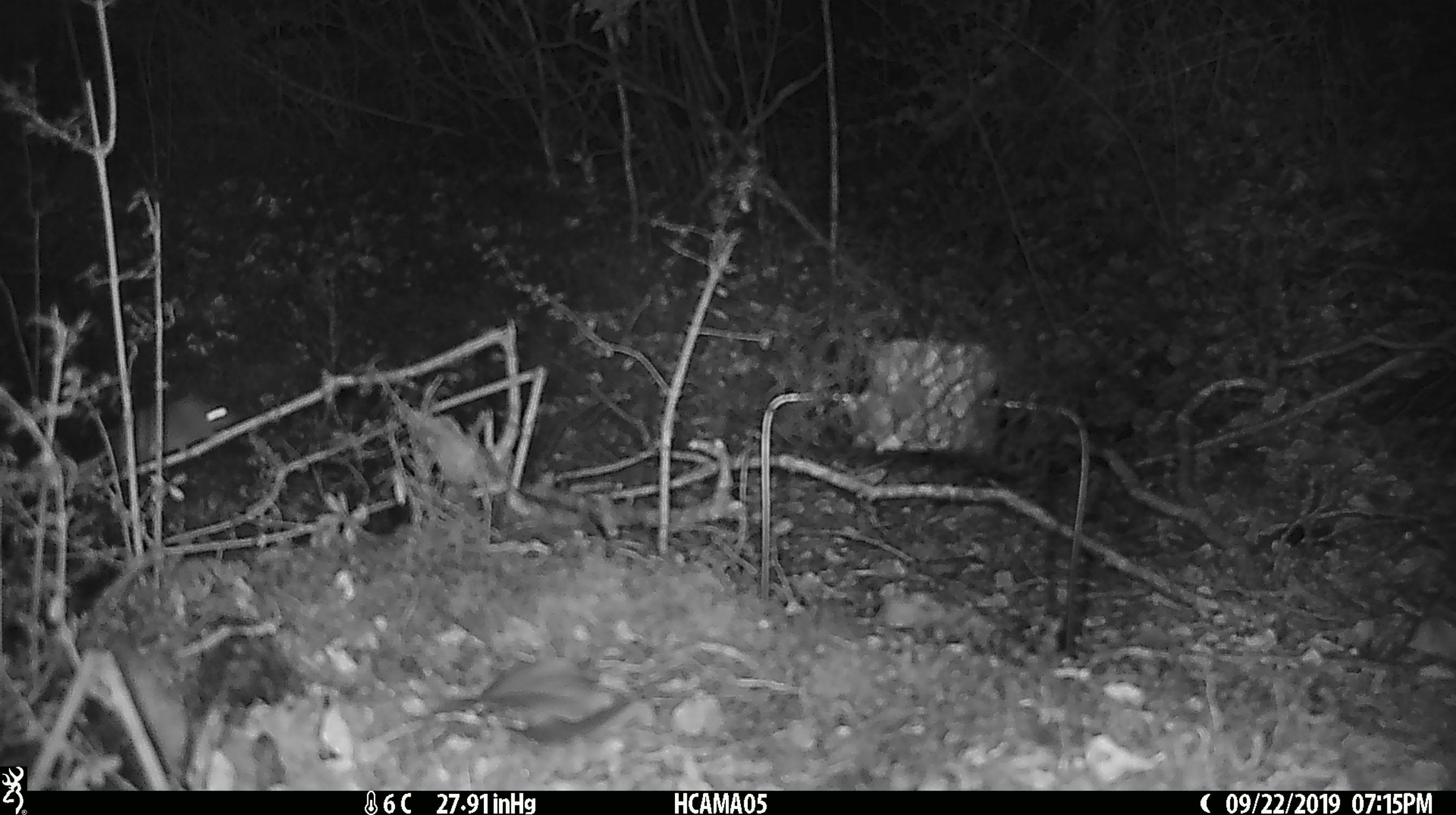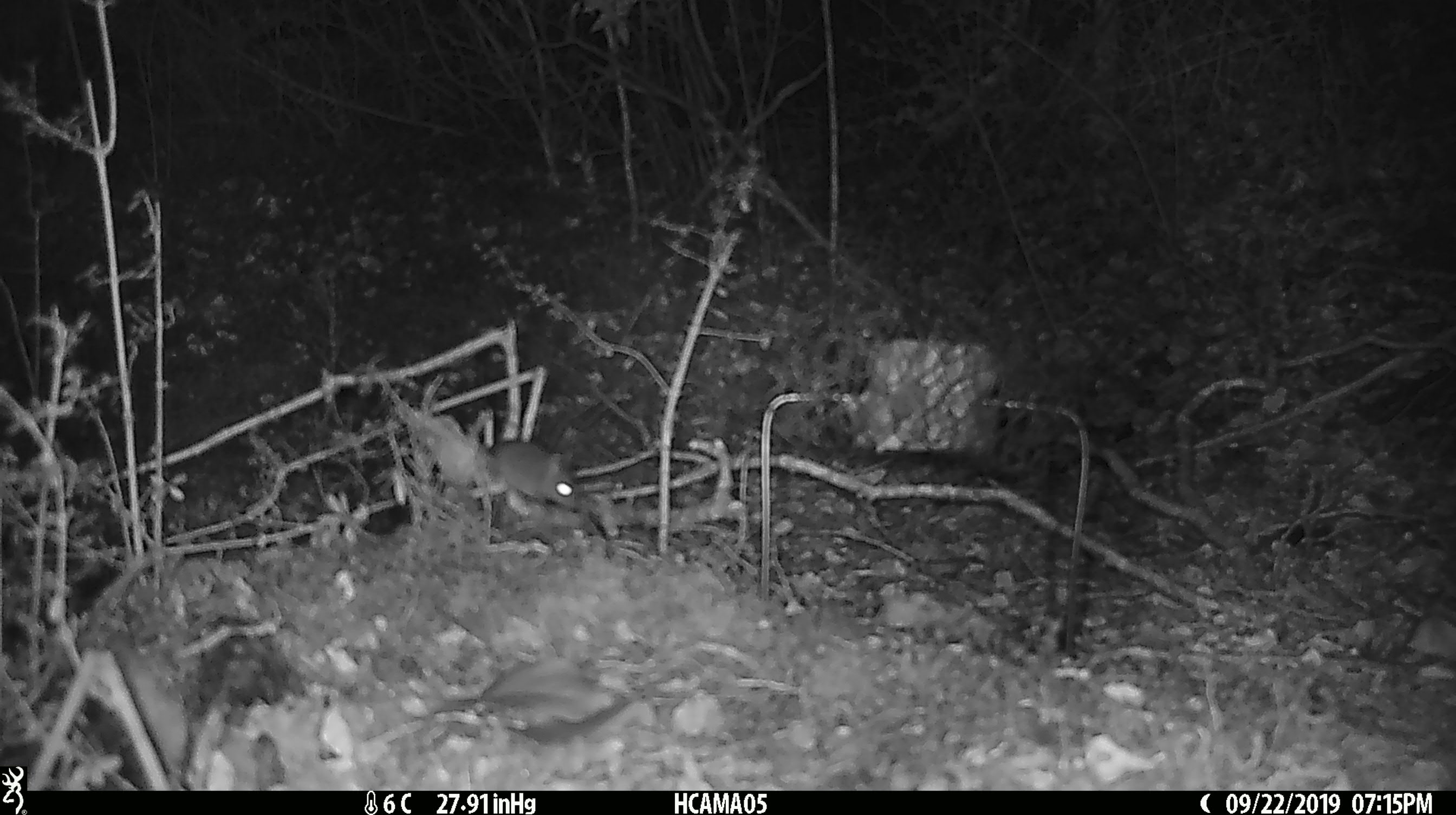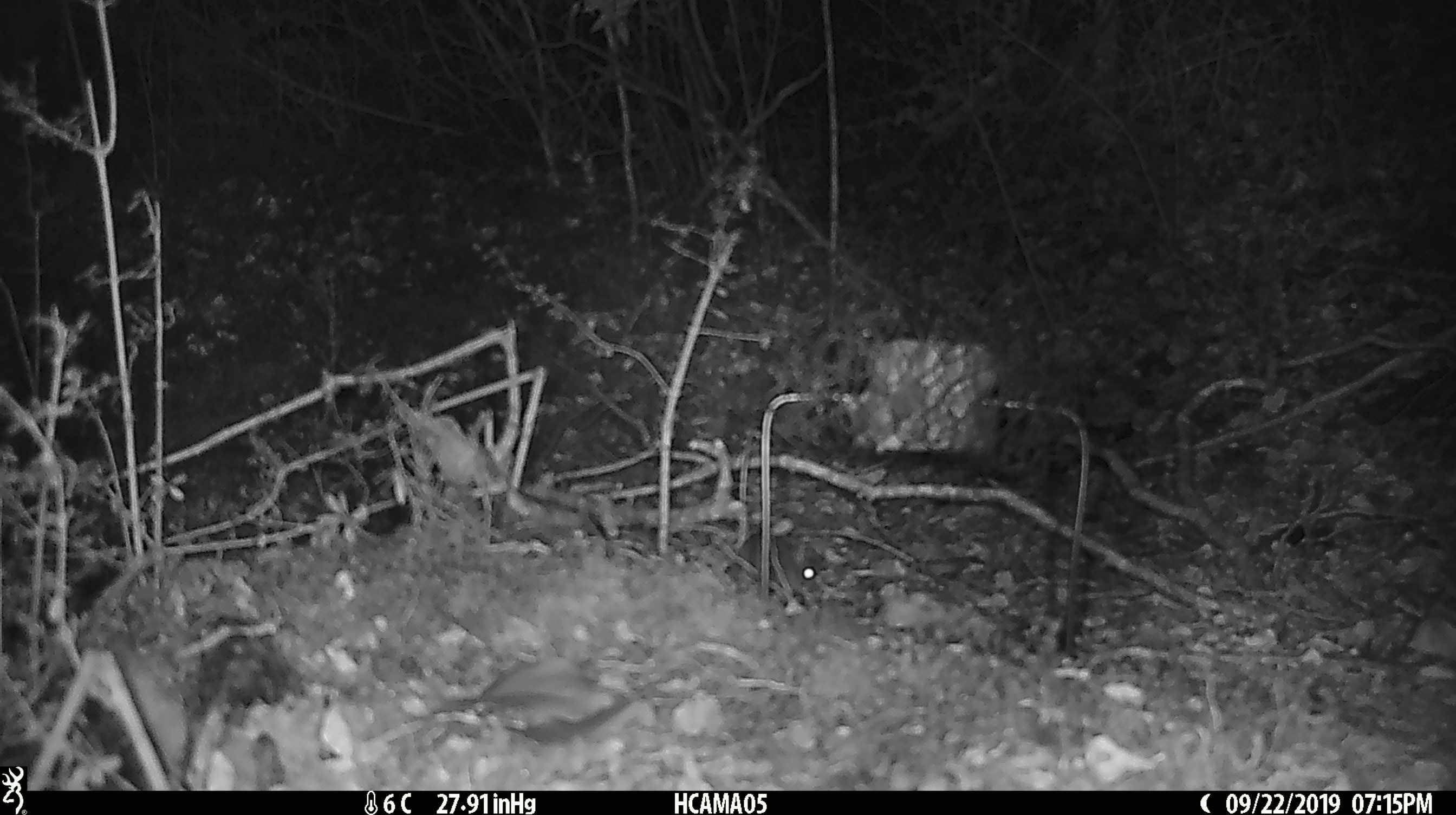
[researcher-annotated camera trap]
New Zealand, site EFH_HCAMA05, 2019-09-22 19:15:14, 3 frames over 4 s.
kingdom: Animalia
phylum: Chordata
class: Mammalia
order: Rodentia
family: Muridae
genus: Mus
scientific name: Mus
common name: mouse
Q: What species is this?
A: Mouse (Mus).